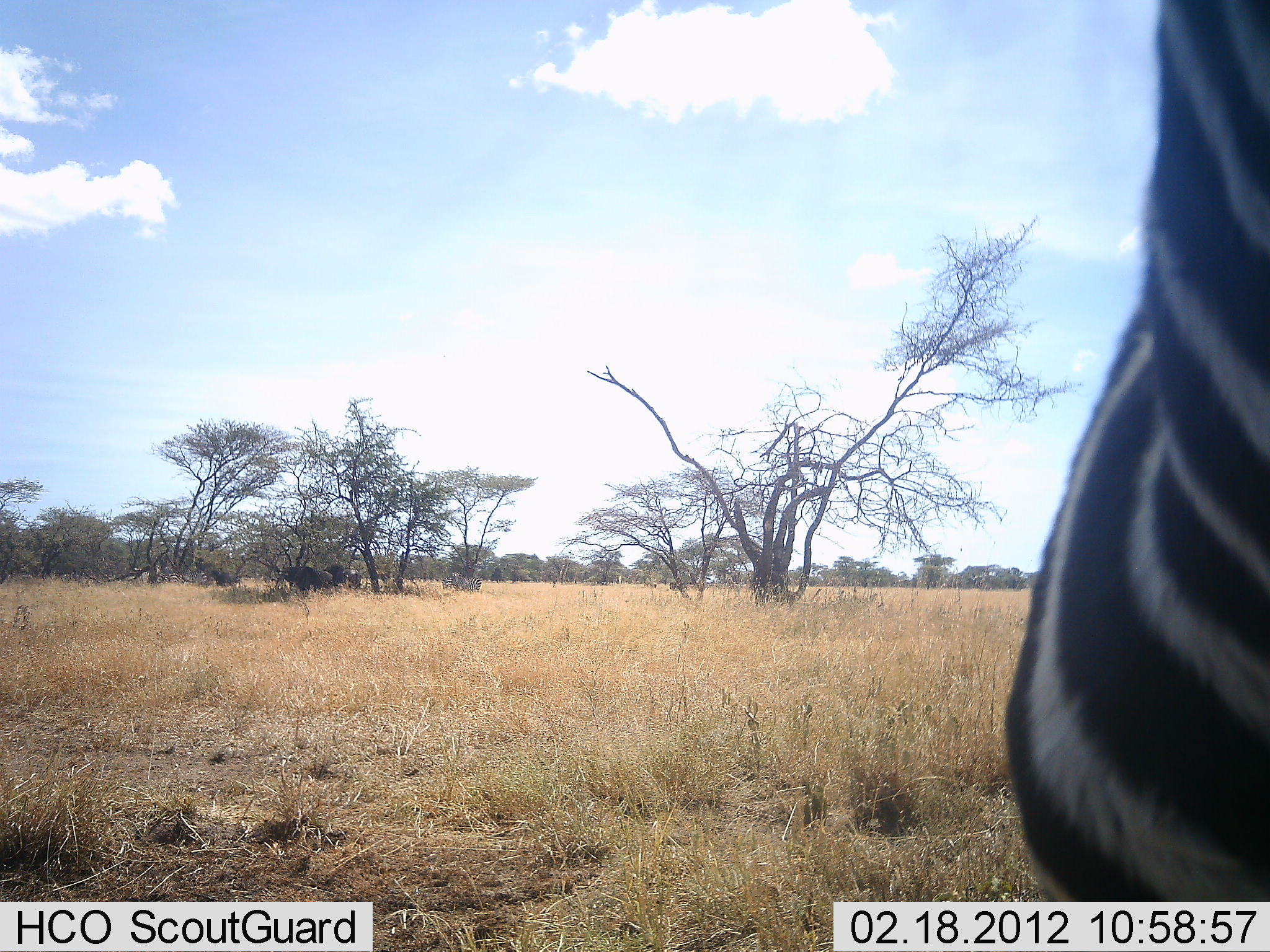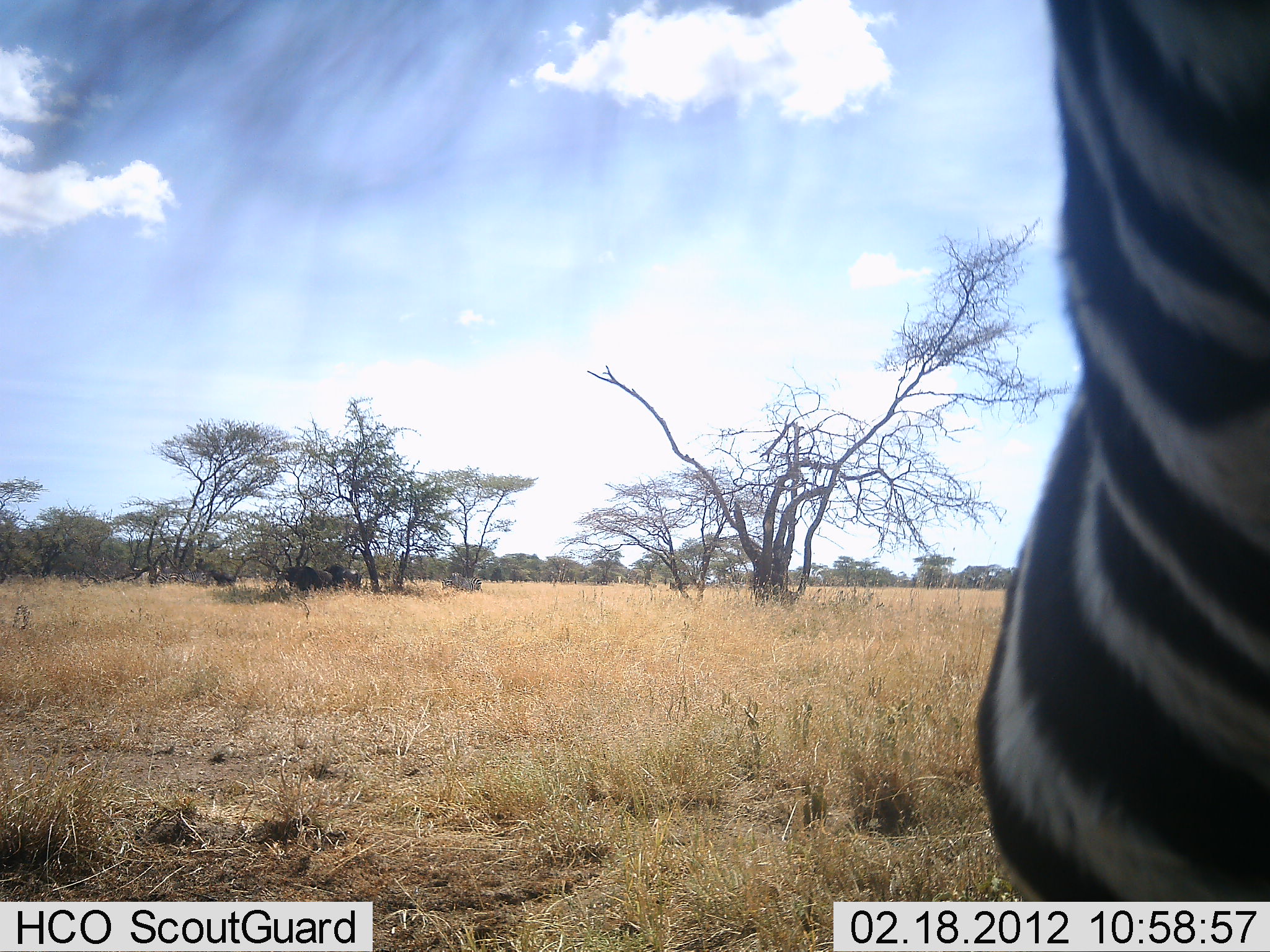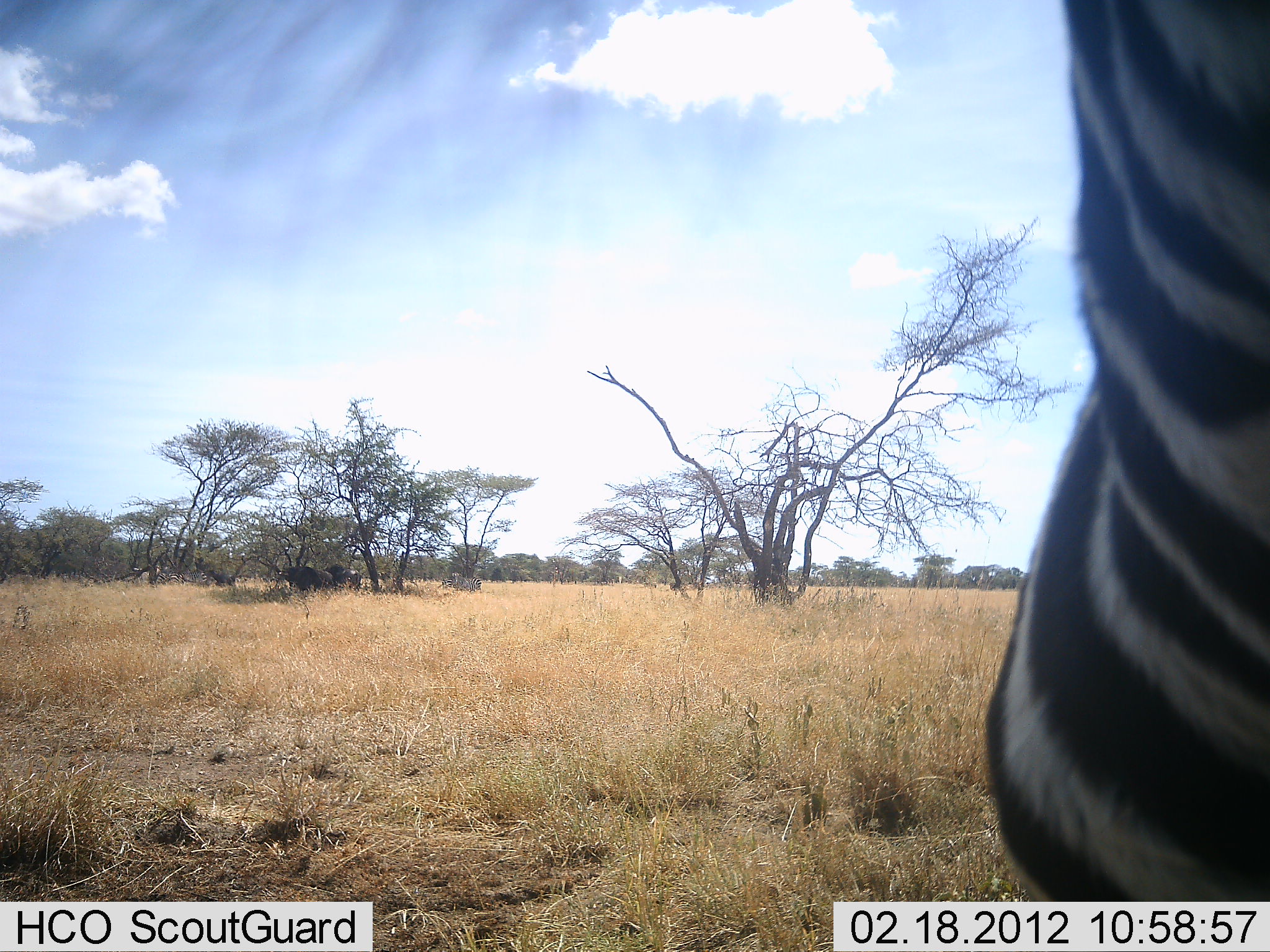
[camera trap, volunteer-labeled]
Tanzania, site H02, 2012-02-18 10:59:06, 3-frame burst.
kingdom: Animalia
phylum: Chordata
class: Mammalia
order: Perissodactyla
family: Equidae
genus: Equus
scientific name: Equus quagga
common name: plains zebra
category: zebra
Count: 1.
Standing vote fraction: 85%.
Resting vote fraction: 7%.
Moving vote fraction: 4%.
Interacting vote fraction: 4%.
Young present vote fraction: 0%.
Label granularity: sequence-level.